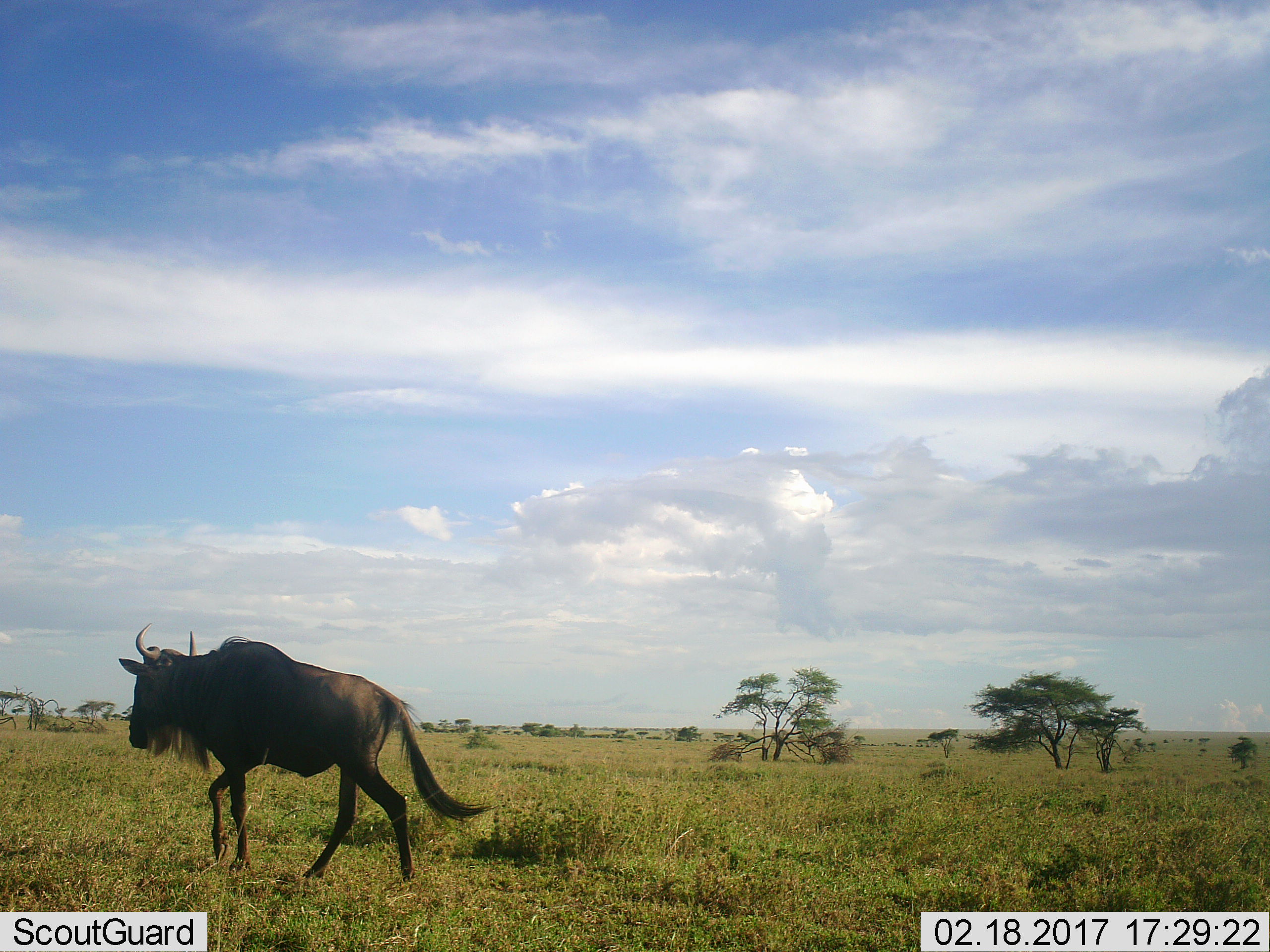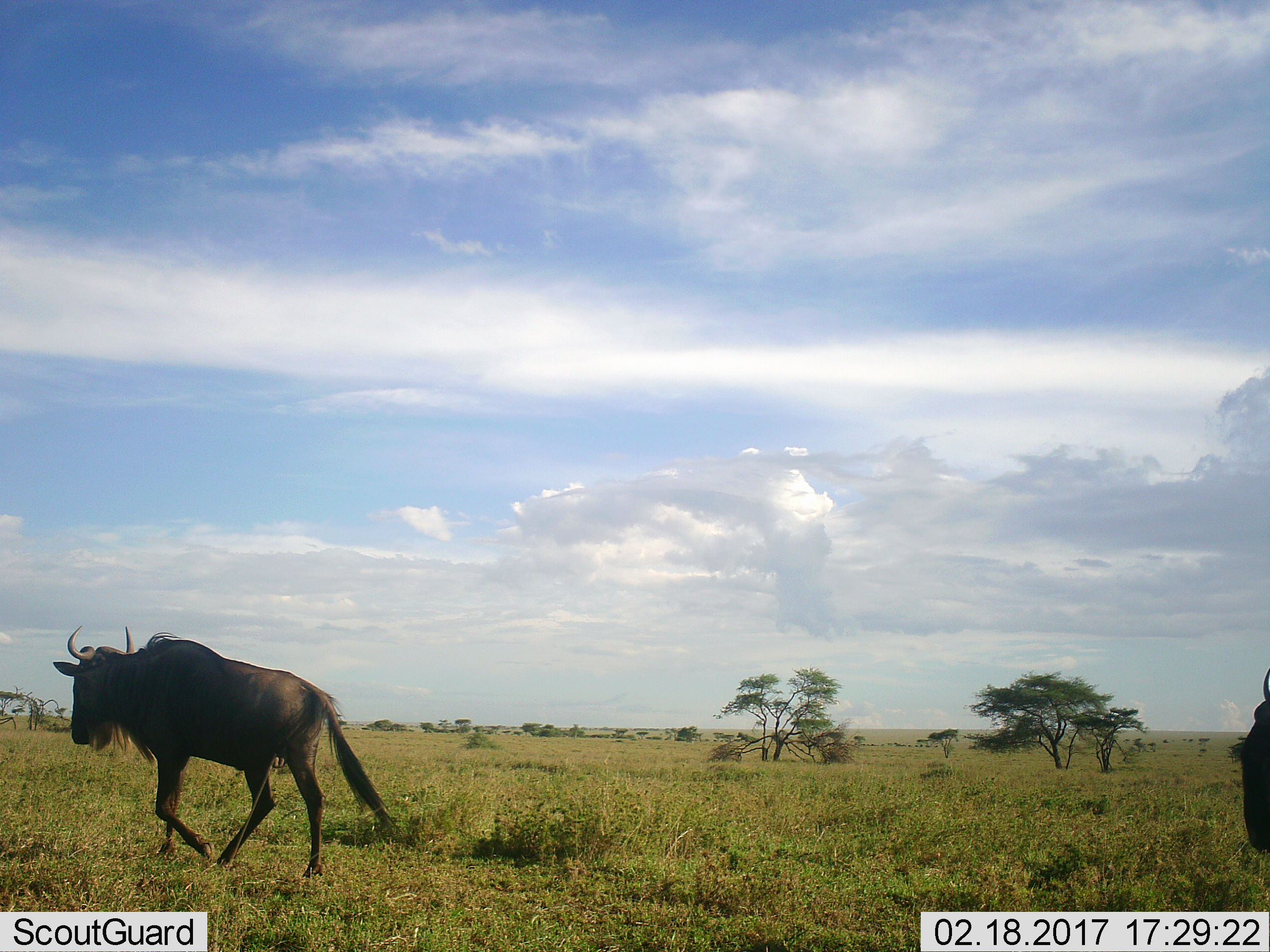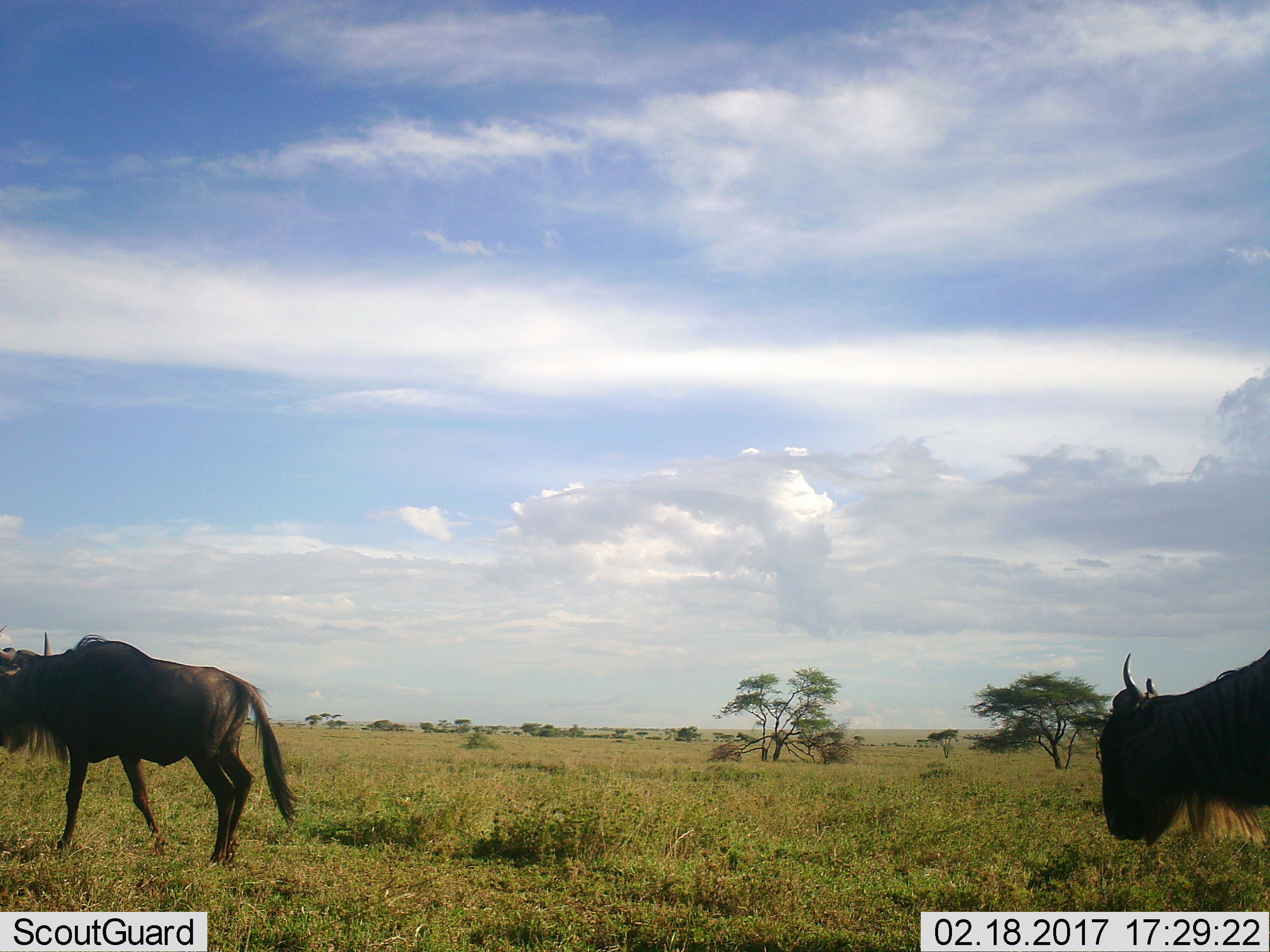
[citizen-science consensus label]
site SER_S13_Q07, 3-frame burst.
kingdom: Animalia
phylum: Chordata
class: Mammalia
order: Artiodactyla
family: Bovidae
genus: Connochaetes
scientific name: Connochaetes taurinus taurinus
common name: blue wildebeest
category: wildebeestblue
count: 2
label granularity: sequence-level